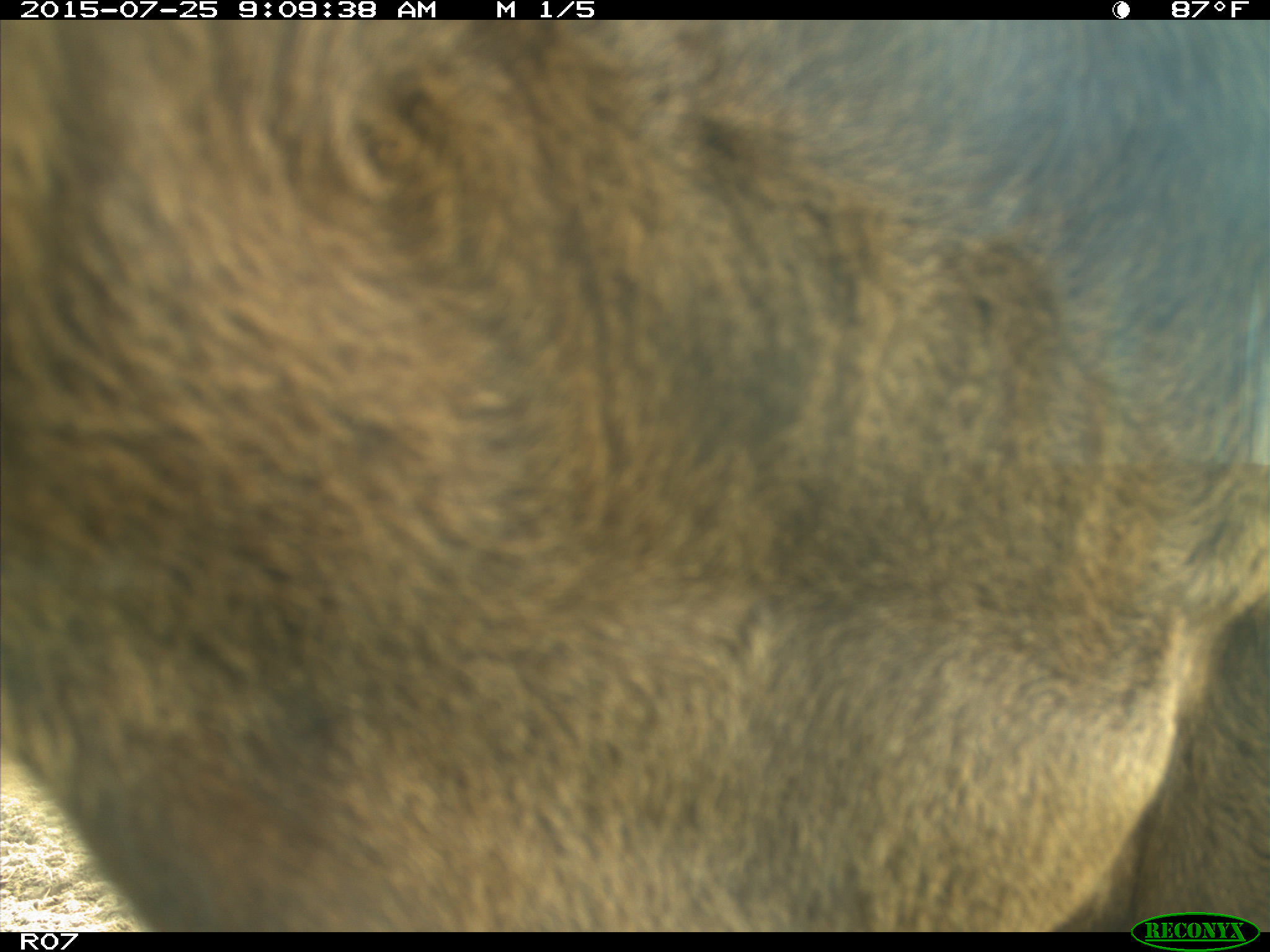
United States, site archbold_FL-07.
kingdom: Animalia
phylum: Chordata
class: Mammalia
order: Artiodactyla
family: Bovidae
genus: Bos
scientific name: Bos taurus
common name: domestic cow